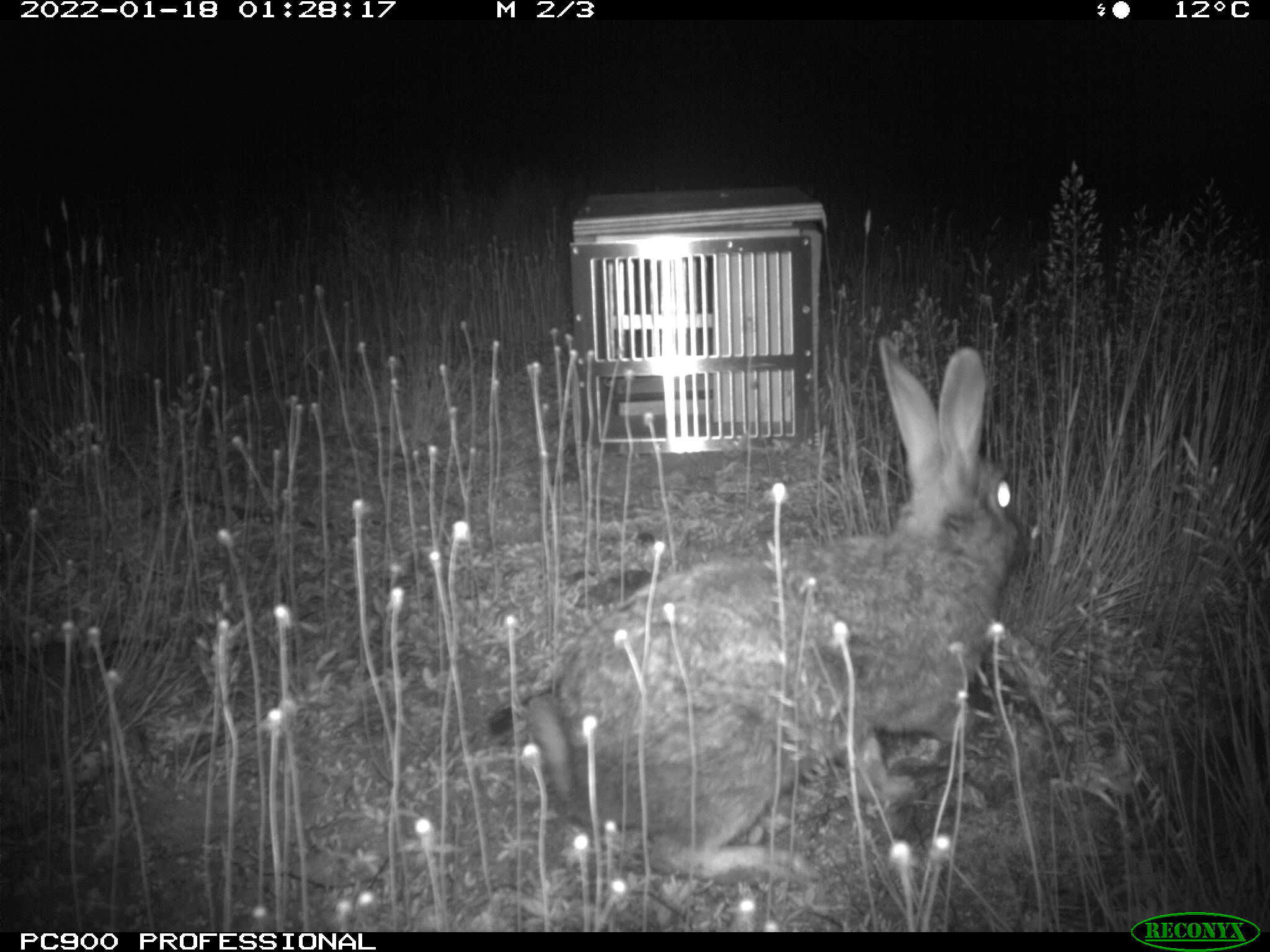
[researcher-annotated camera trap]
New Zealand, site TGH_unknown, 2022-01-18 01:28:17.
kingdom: Animalia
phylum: Chordata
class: Mammalia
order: Lagomorpha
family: Leporidae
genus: Oryctolagus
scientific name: Oryctolagus cuniculus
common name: european rabbit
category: rabbit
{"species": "rabbit (european rabbit) (Oryctolagus cuniculus)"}